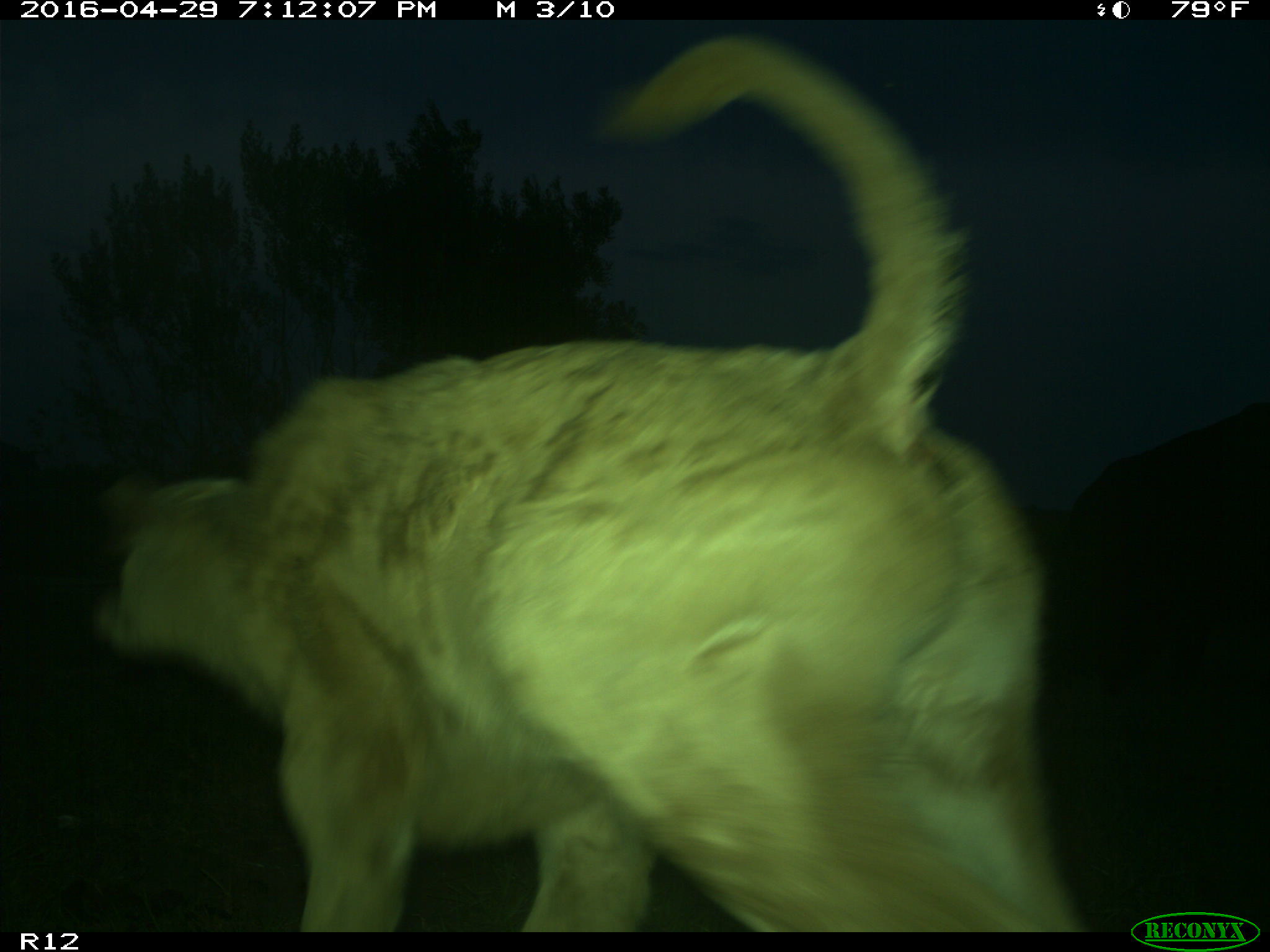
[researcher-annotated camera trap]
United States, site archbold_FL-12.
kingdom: Animalia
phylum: Chordata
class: Mammalia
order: Artiodactyla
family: Bovidae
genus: Bos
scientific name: Bos taurus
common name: domestic cow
Bos taurus (domestic cow).